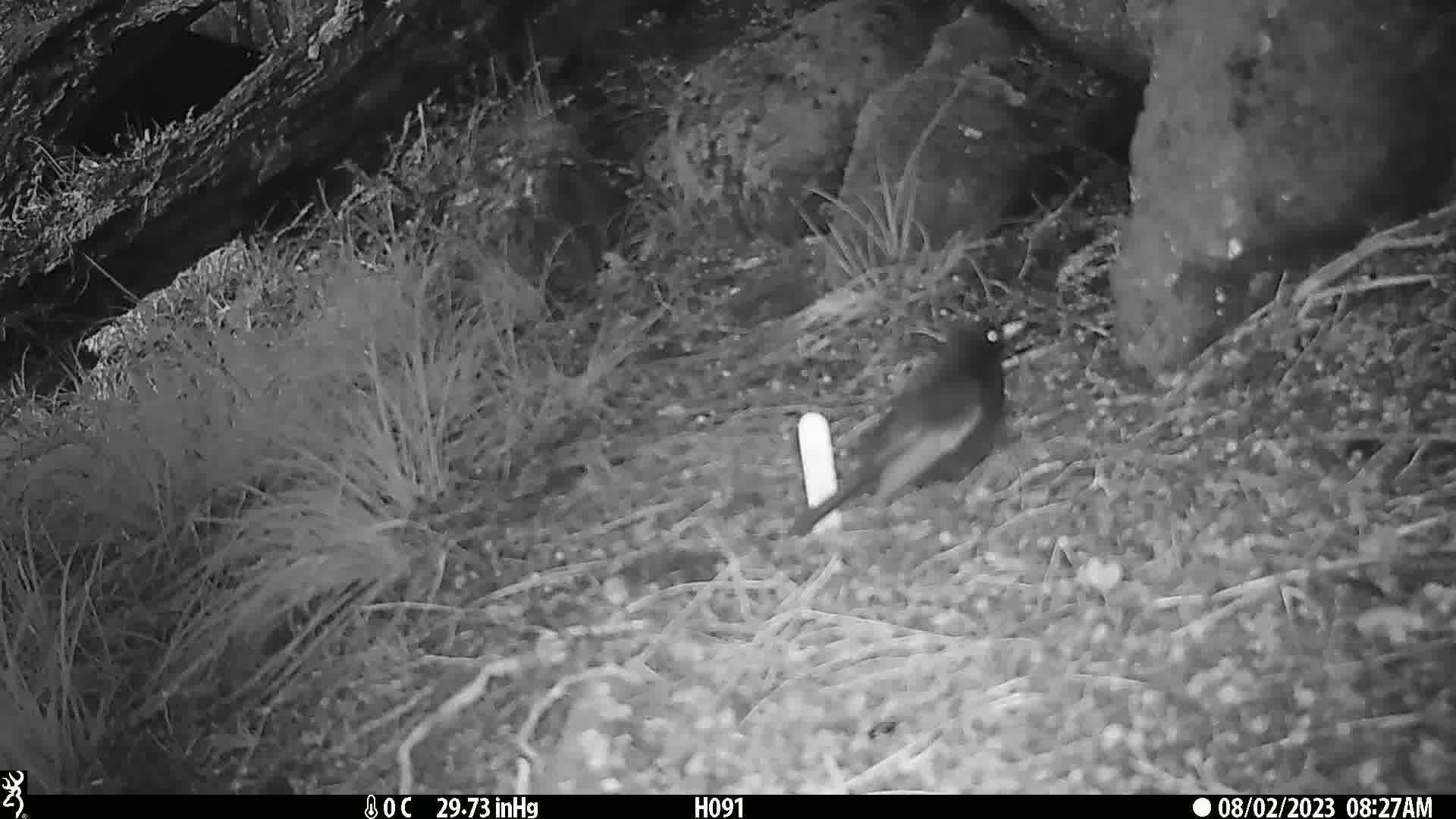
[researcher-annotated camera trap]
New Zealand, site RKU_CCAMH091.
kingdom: Animalia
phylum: Chordata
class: Aves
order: Passeriformes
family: Turdidae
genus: Turdus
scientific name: Turdus merula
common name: eurasian blackbird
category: blackbird